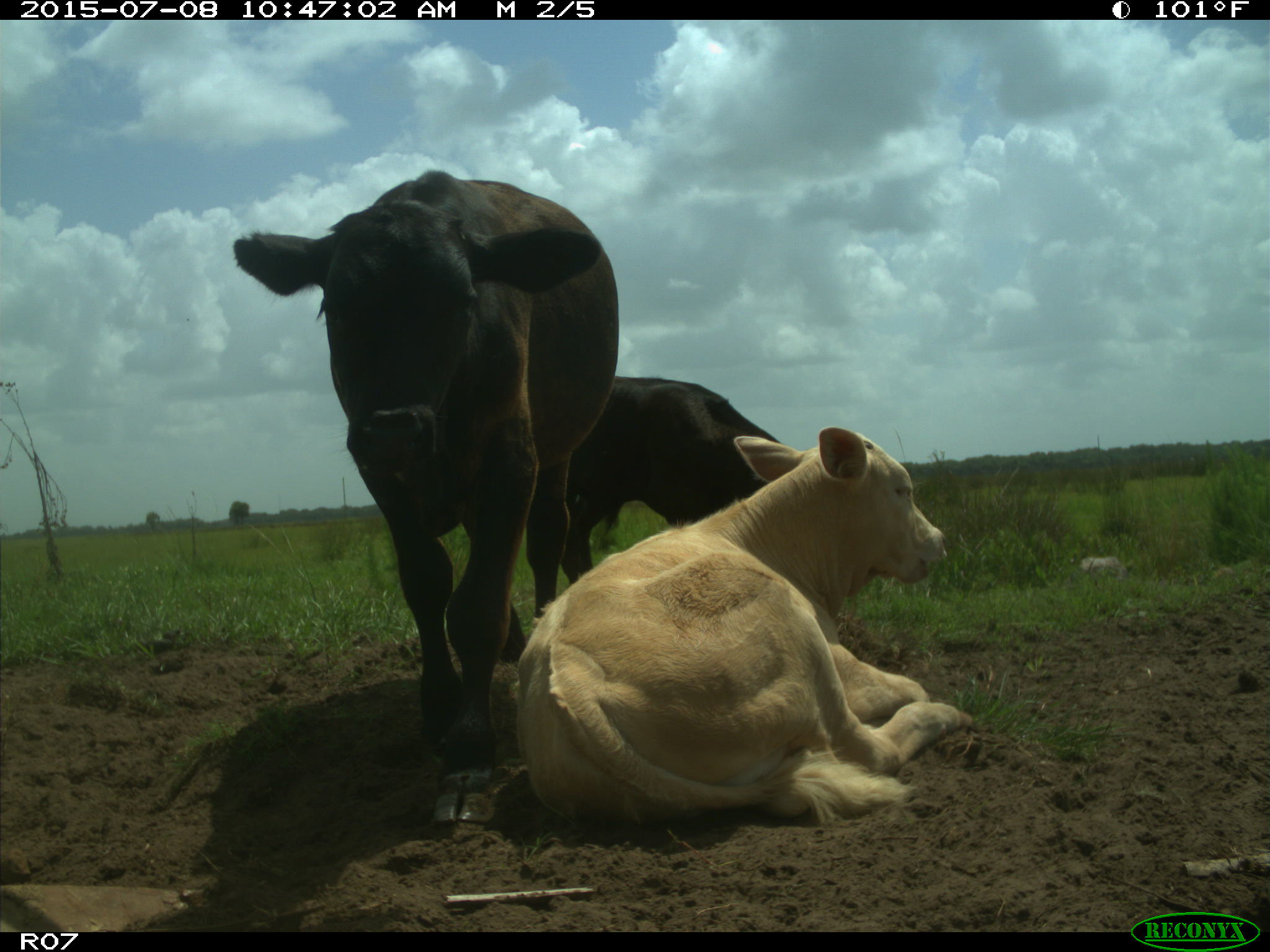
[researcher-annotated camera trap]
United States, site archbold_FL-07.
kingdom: Animalia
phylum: Chordata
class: Mammalia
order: Artiodactyla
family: Bovidae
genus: Bos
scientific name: Bos taurus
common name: domestic cow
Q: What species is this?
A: Bos taurus (domestic cow).